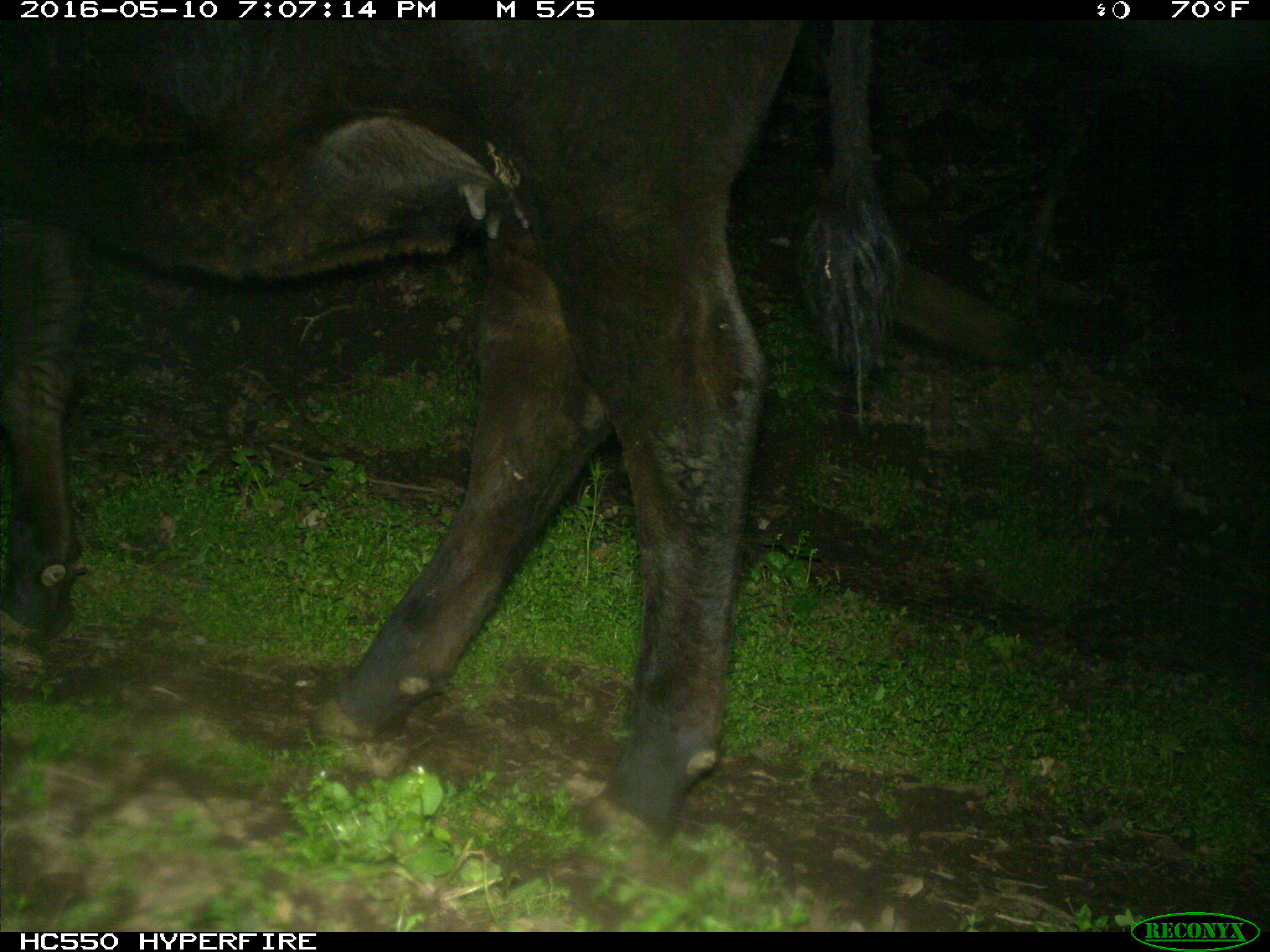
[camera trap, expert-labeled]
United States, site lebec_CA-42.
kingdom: Animalia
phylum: Chordata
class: Mammalia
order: Artiodactyla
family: Bovidae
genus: Bos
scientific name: Bos taurus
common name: domestic cow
Bos taurus (domestic cow).